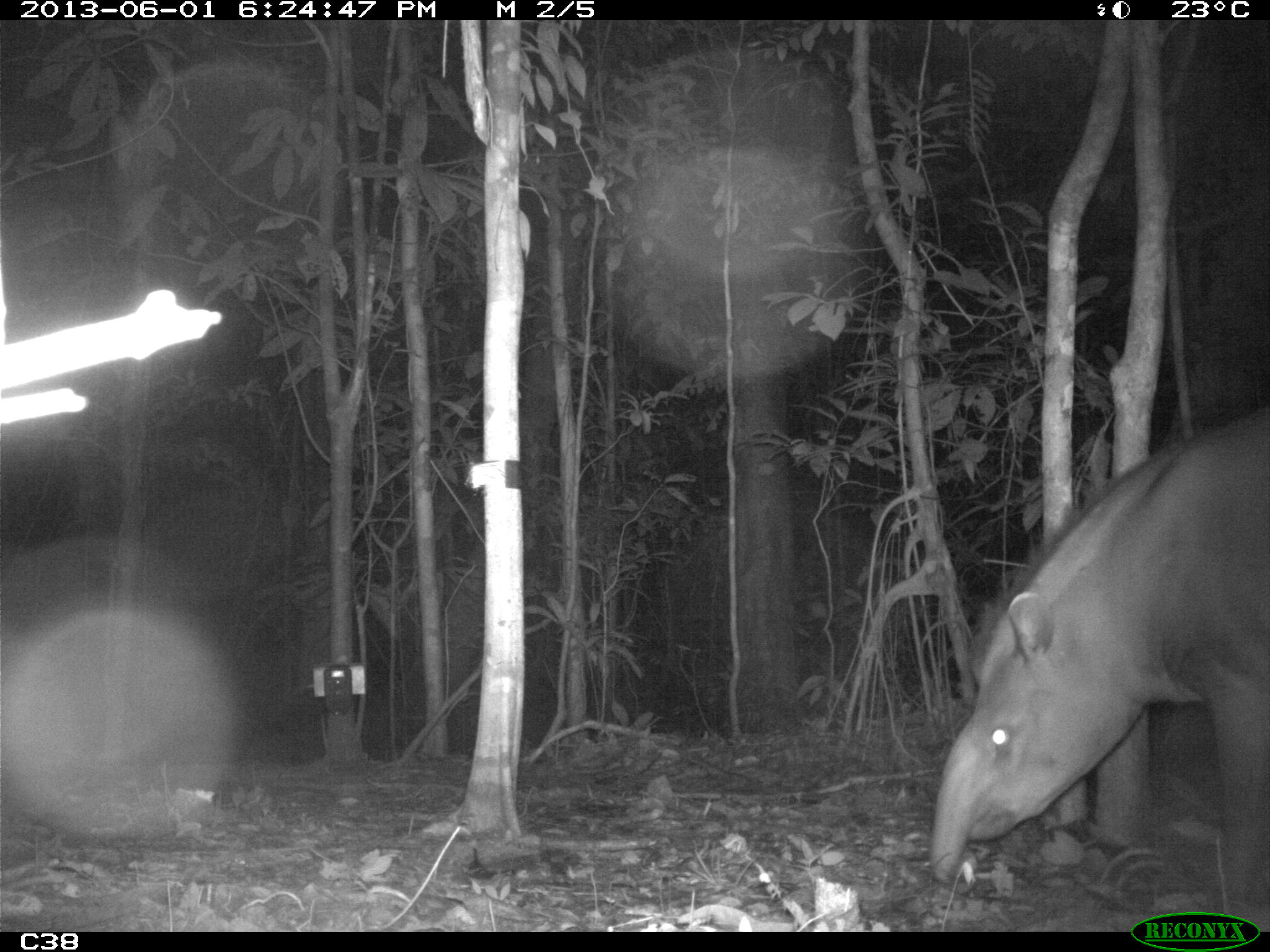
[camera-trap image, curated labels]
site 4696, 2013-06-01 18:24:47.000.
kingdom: Animalia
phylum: Chordata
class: Mammalia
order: Perissodactyla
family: Tapiridae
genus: Tapirus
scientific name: Tapirus terrestris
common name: south american tapir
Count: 1.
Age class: adult.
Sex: male.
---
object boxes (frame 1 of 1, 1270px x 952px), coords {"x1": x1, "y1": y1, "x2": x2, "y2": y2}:
tapirus terrestris: {"x1": 928, "y1": 398, "x2": 1270, "y2": 928}